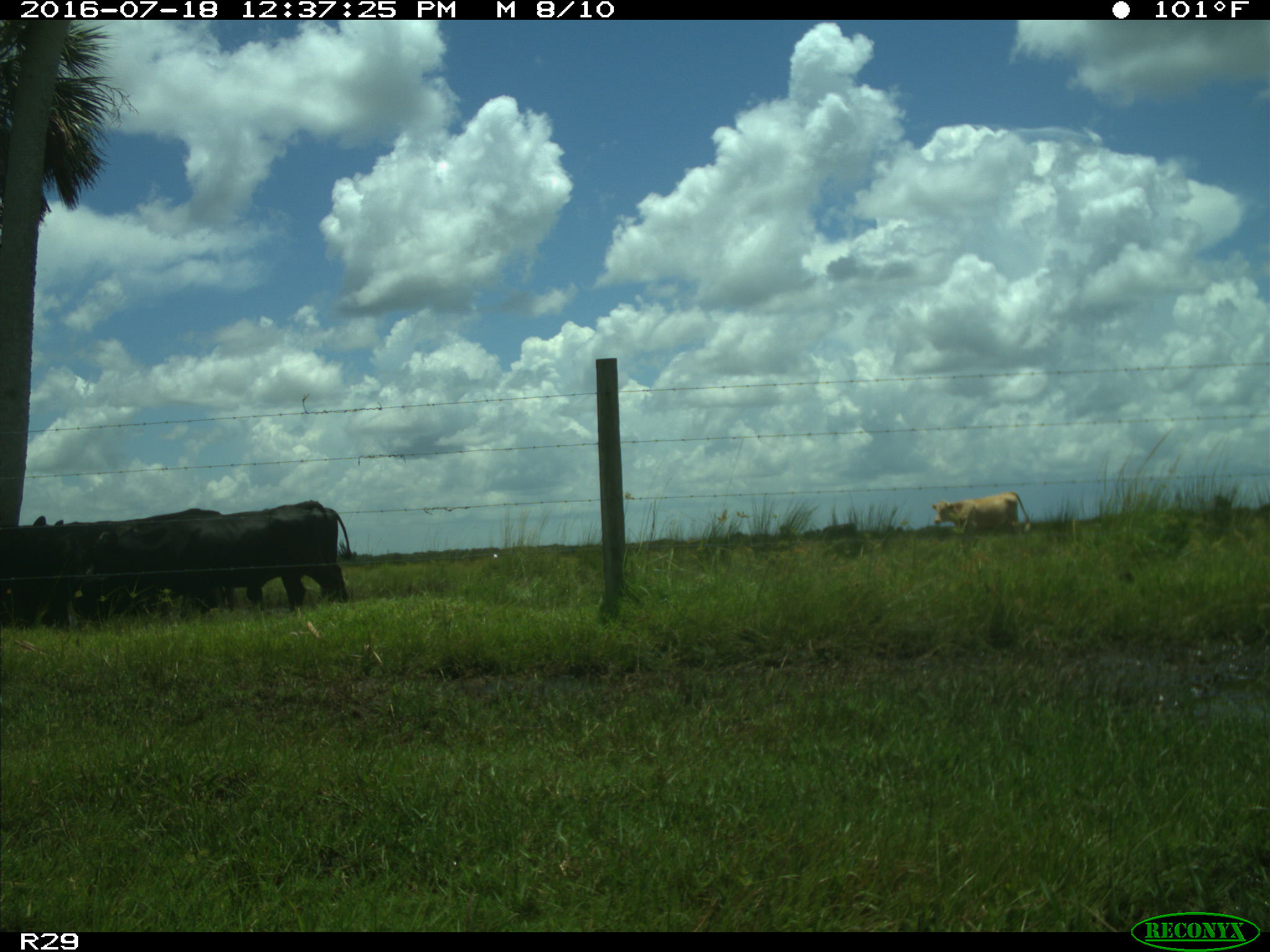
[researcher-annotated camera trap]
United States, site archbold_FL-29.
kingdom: Animalia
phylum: Chordata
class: Mammalia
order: Artiodactyla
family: Bovidae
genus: Bos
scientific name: Bos taurus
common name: domestic cow